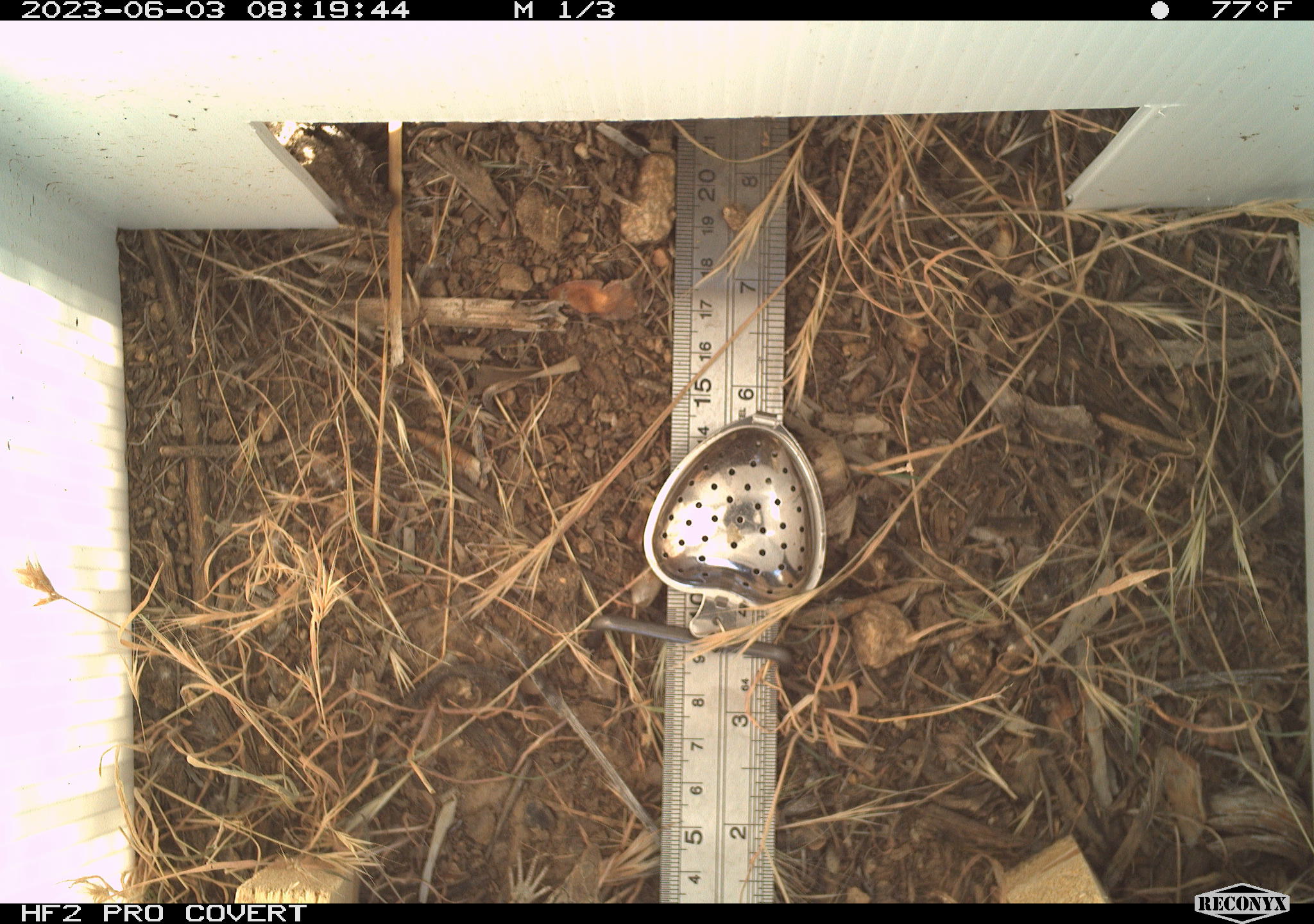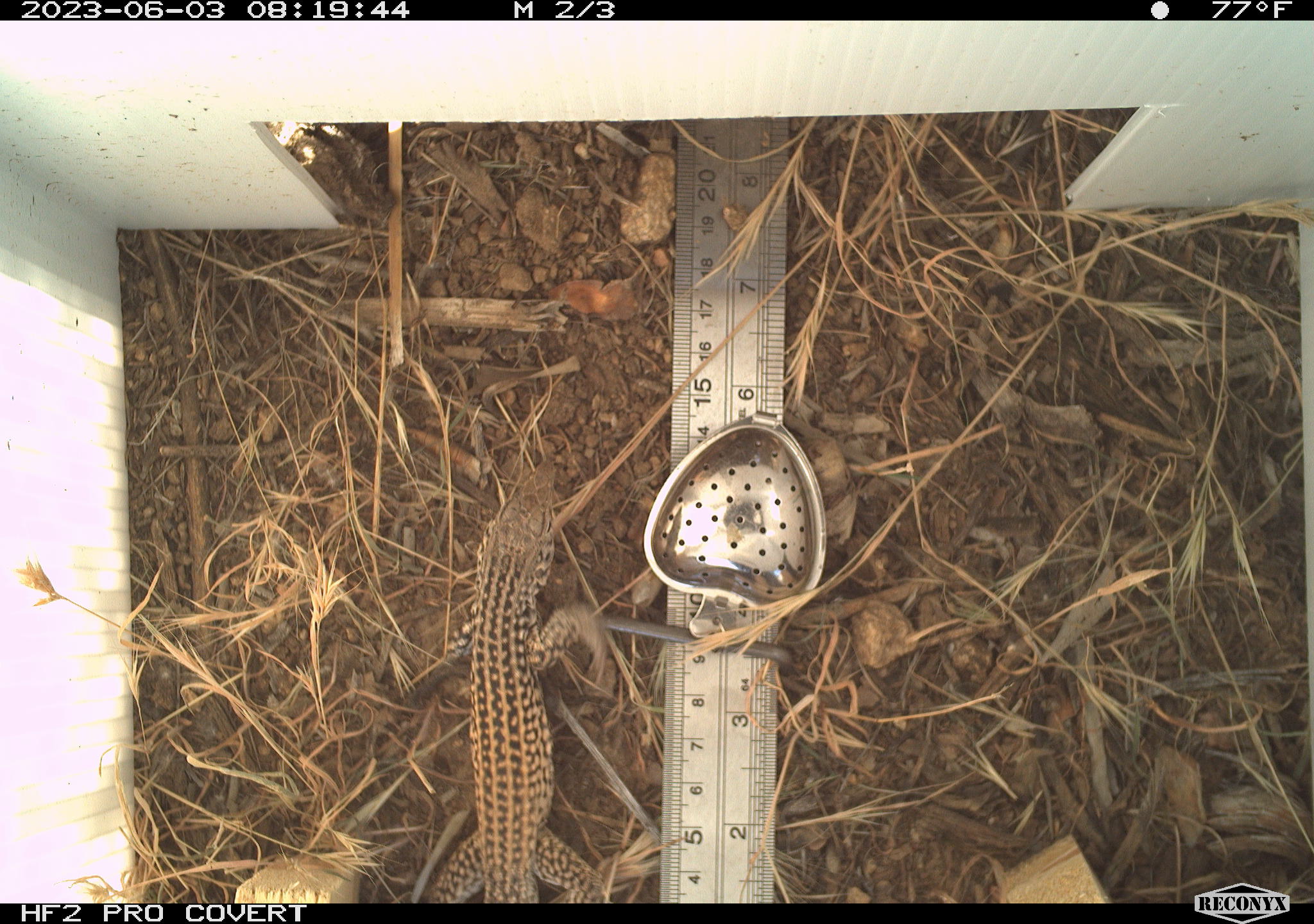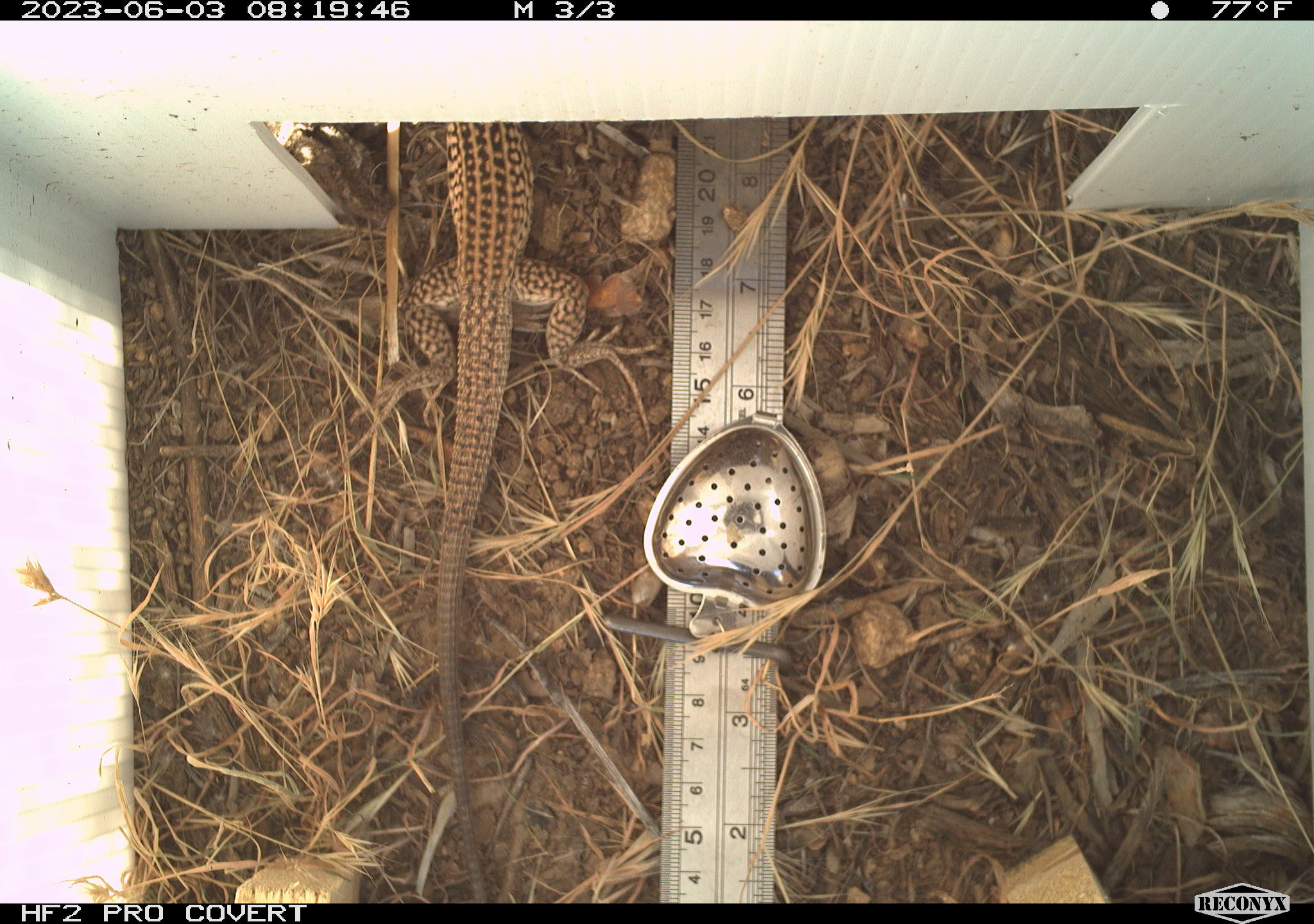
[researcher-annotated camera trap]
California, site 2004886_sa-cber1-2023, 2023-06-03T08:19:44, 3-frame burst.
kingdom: Animalia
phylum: Chordata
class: Reptilia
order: Squamata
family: Teiidae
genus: Aspidoscelis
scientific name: Aspidoscelis tigris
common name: western whiptail